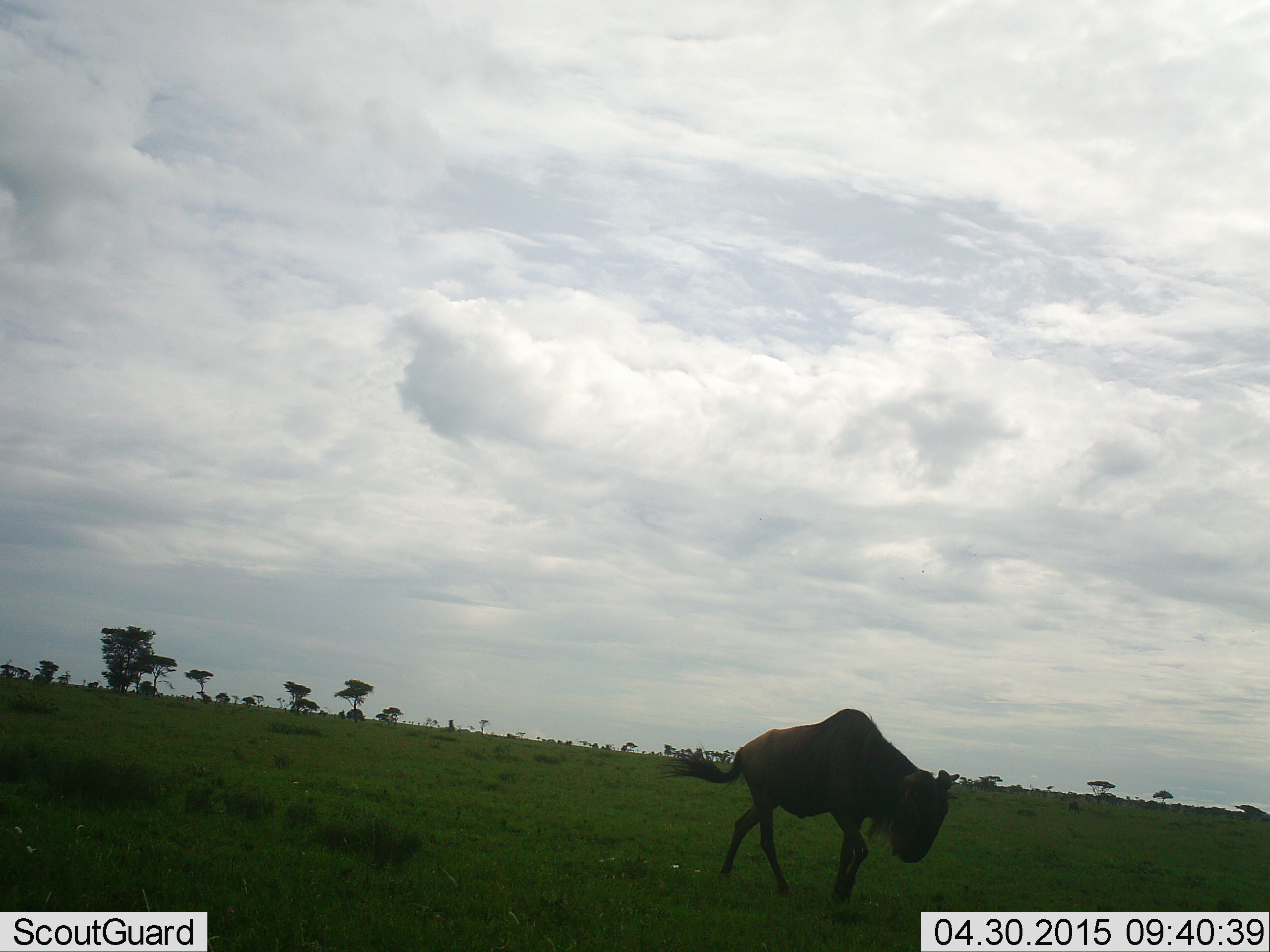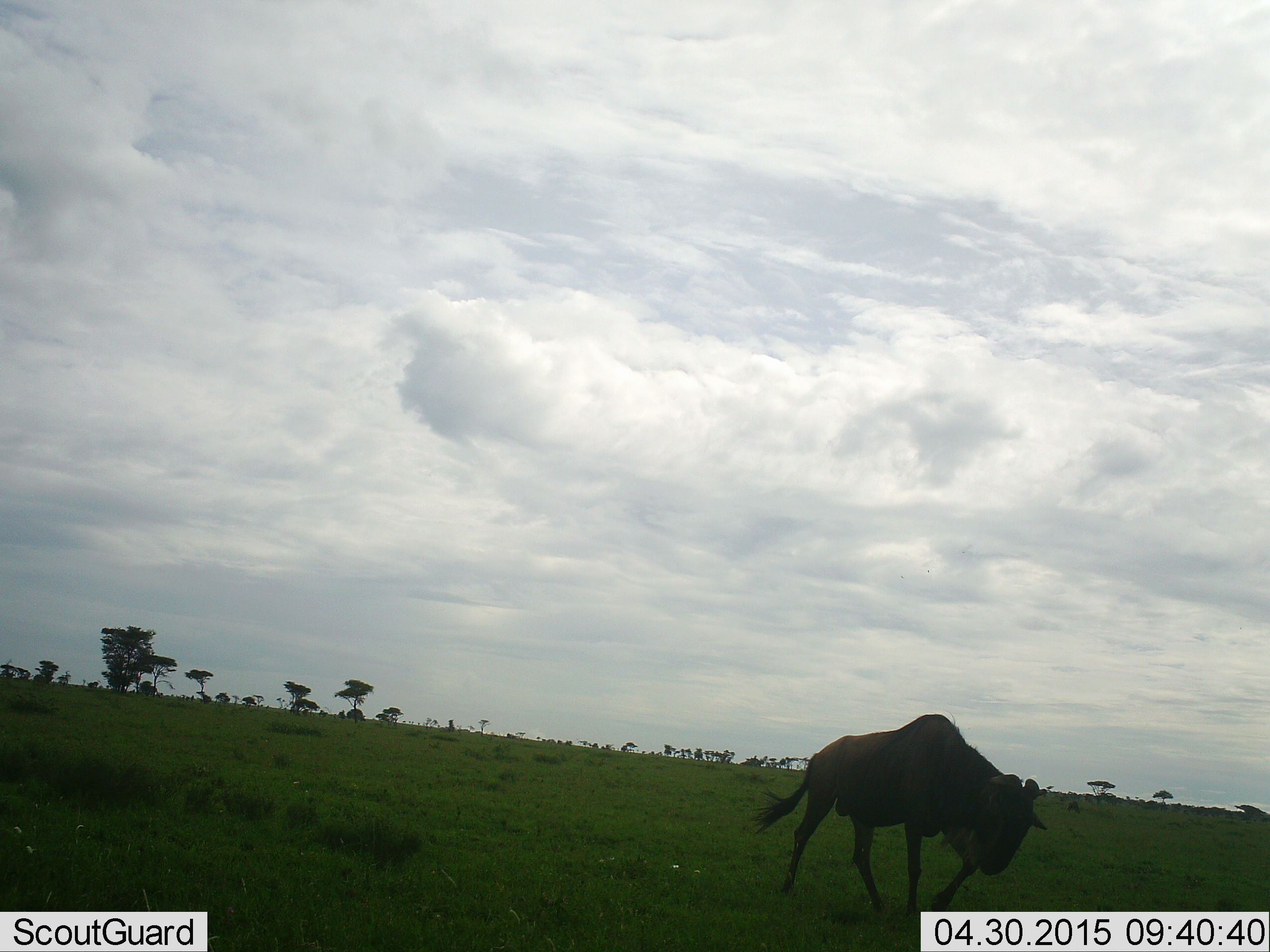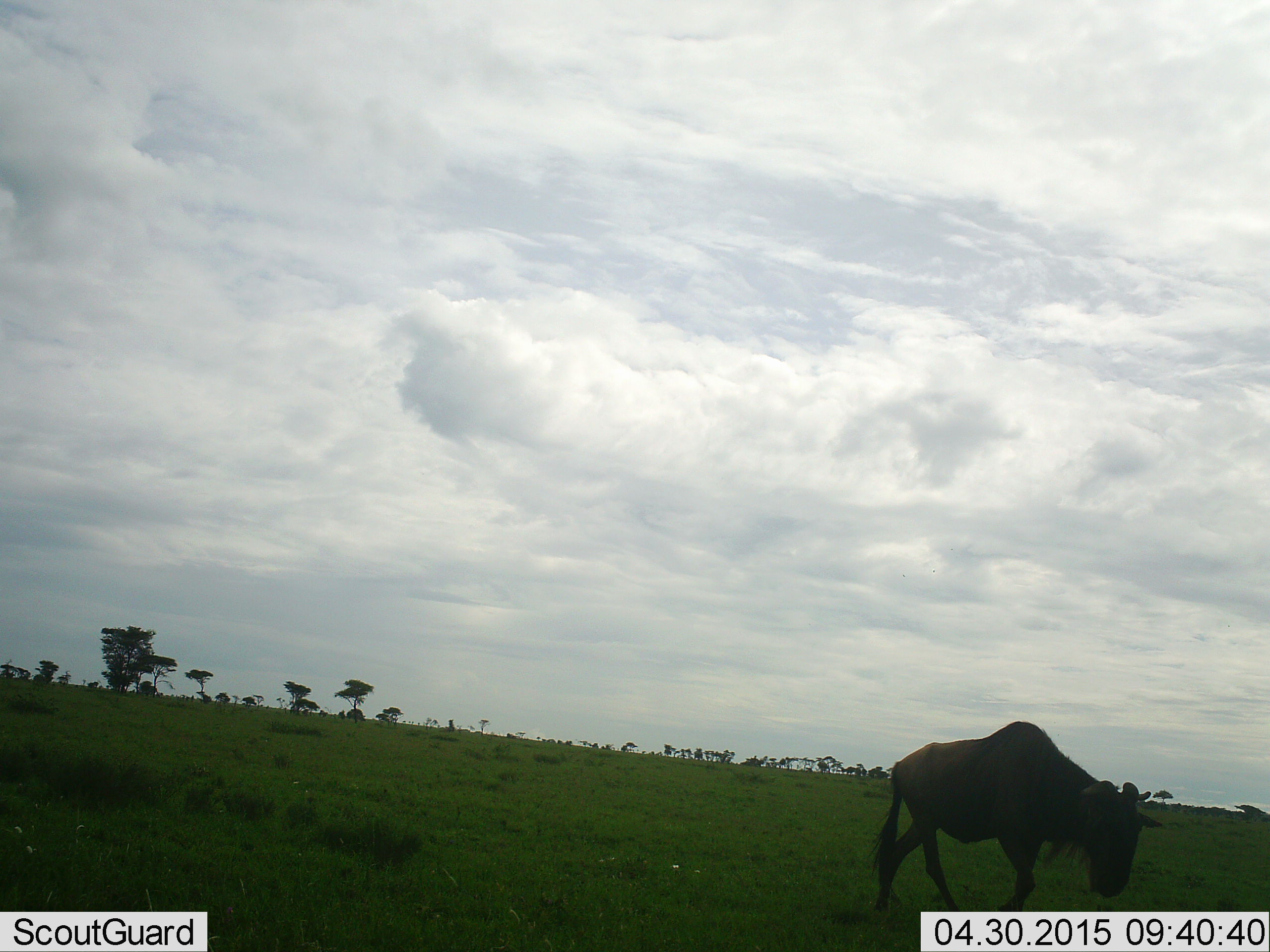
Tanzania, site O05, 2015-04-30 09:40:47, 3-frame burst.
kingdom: Animalia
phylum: Chordata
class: Mammalia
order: Artiodactyla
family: Bovidae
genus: Connochaetes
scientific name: Connochaetes taurinus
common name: blue wildebeest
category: wildebeest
Wildebeest (blue wildebeest) (Connochaetes taurinus), count 1. Behavior (volunteer vote fractions): standing 10%, resting 0%, moving 100%, interacting 0%. Young present (vote fraction): 0%. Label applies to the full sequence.